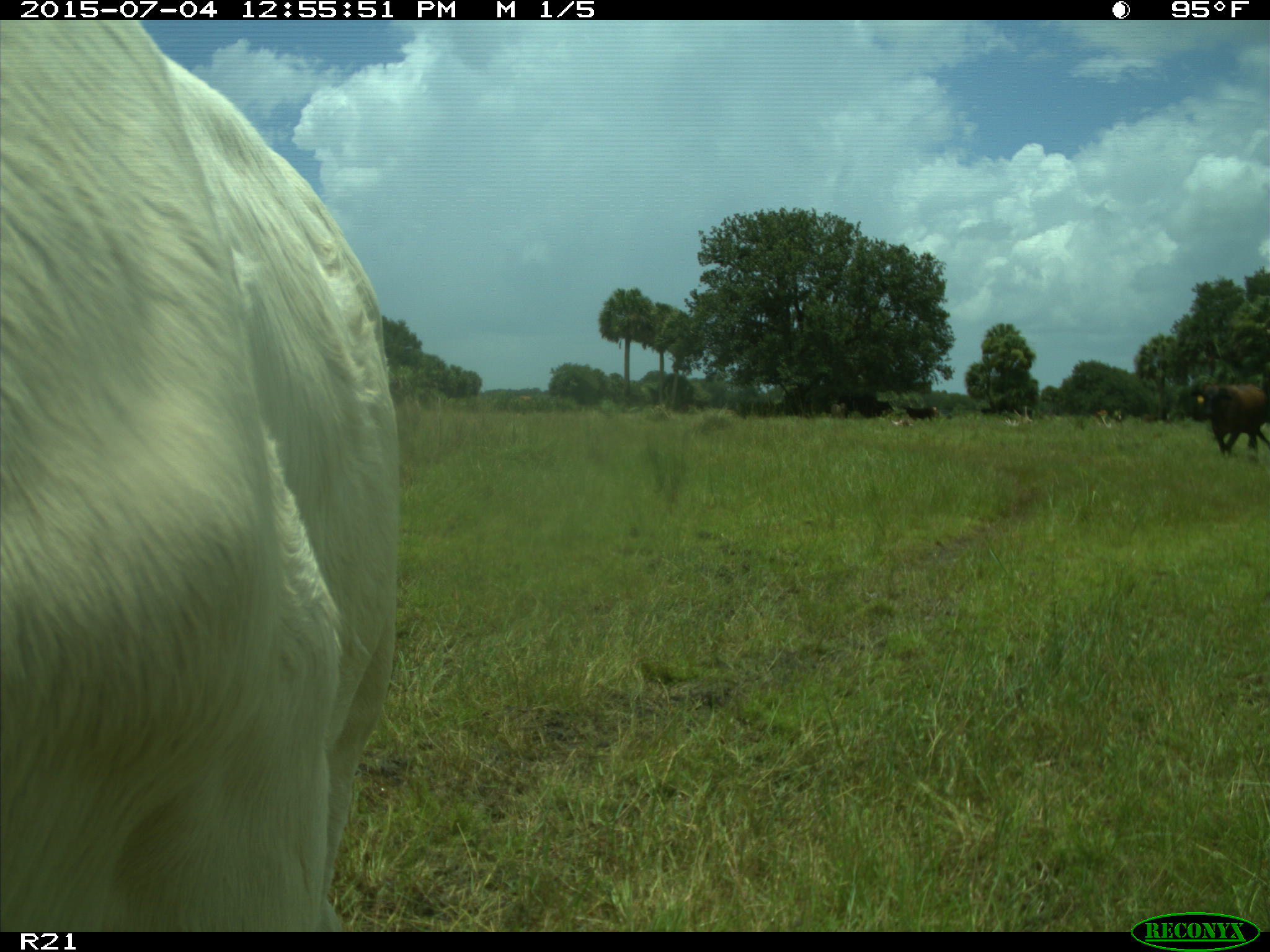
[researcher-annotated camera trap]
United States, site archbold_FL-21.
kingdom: Animalia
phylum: Chordata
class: Mammalia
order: Artiodactyla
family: Bovidae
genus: Bos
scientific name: Bos taurus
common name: domestic cow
Bos taurus (domestic cow).